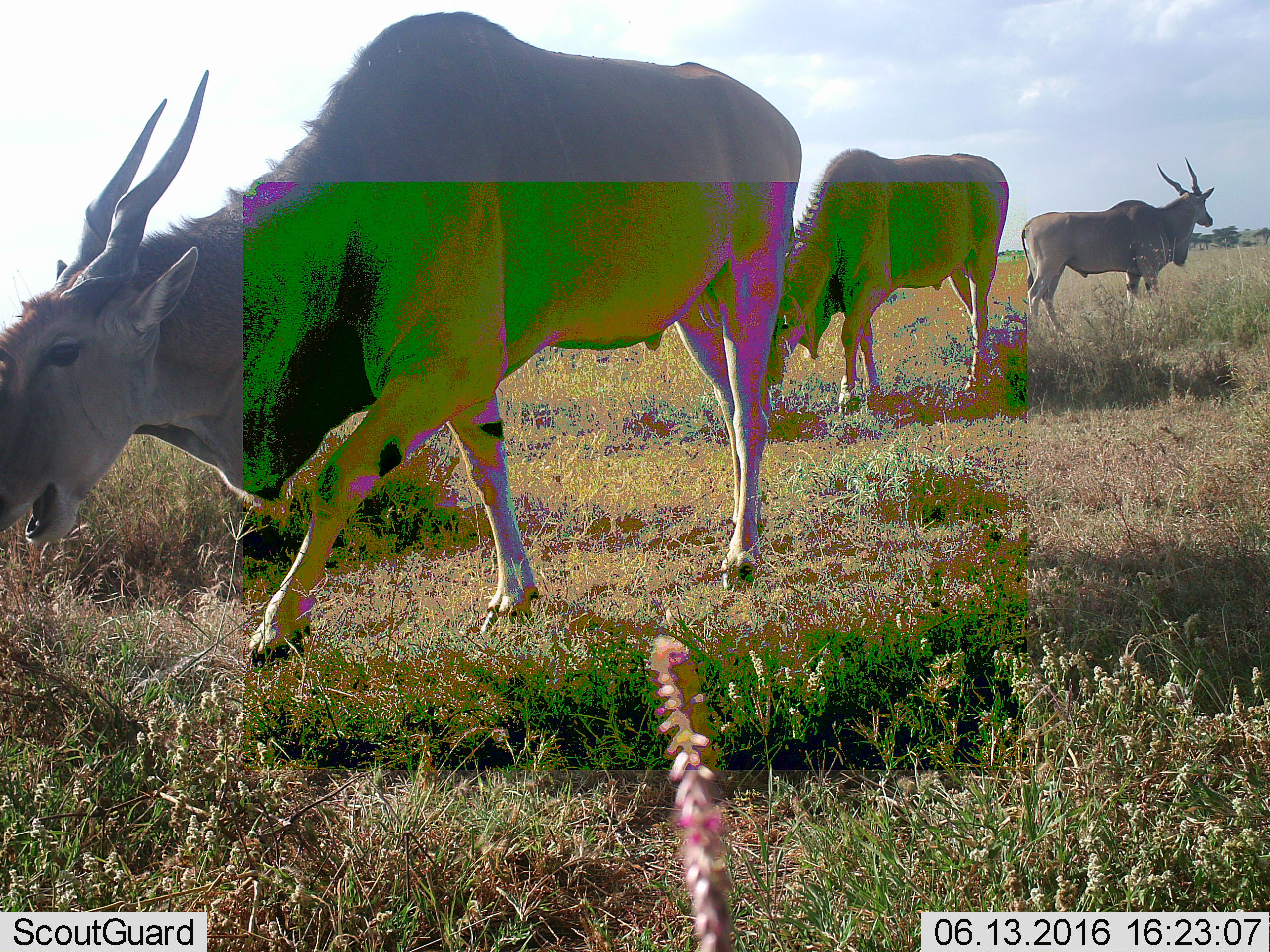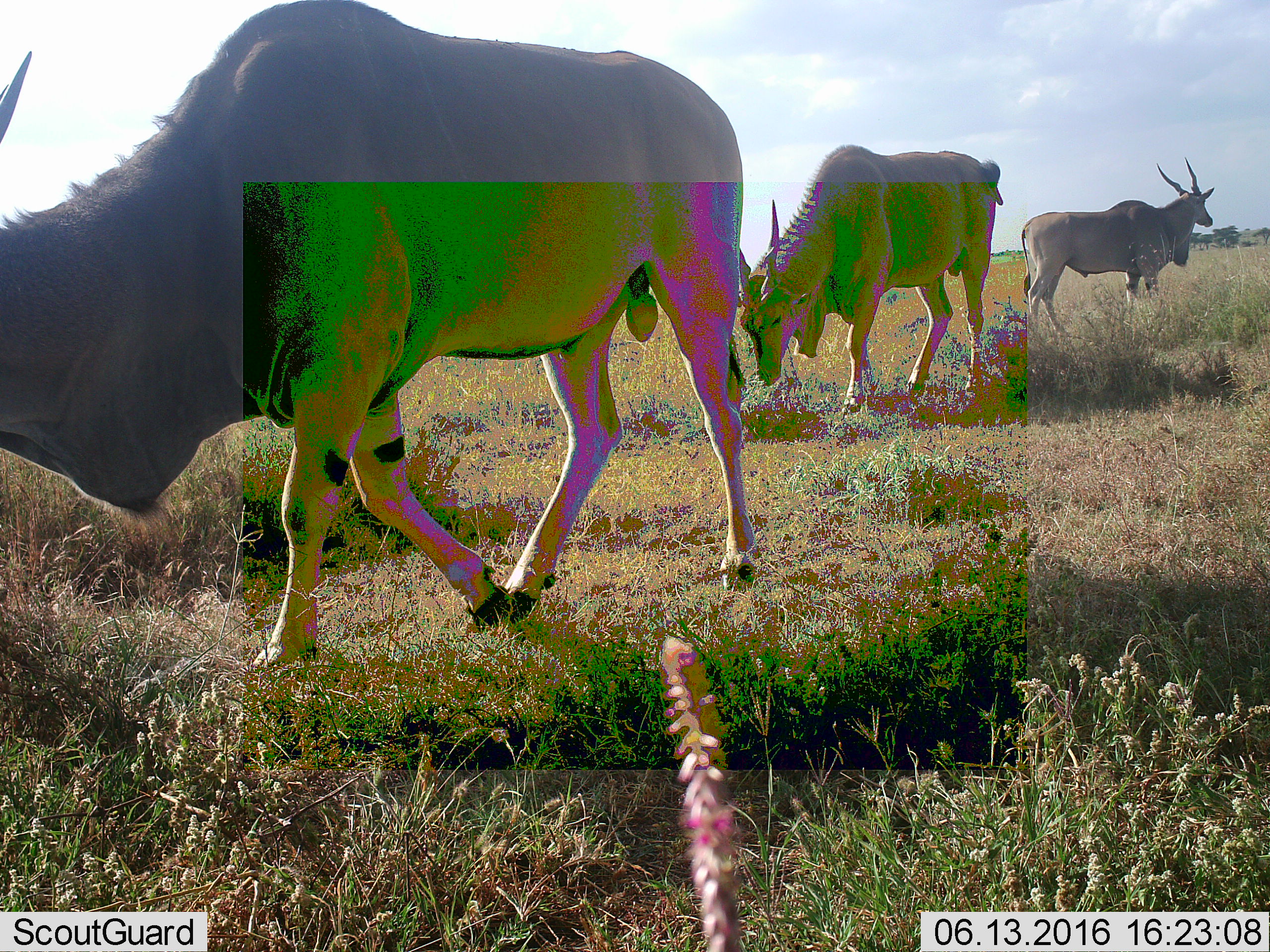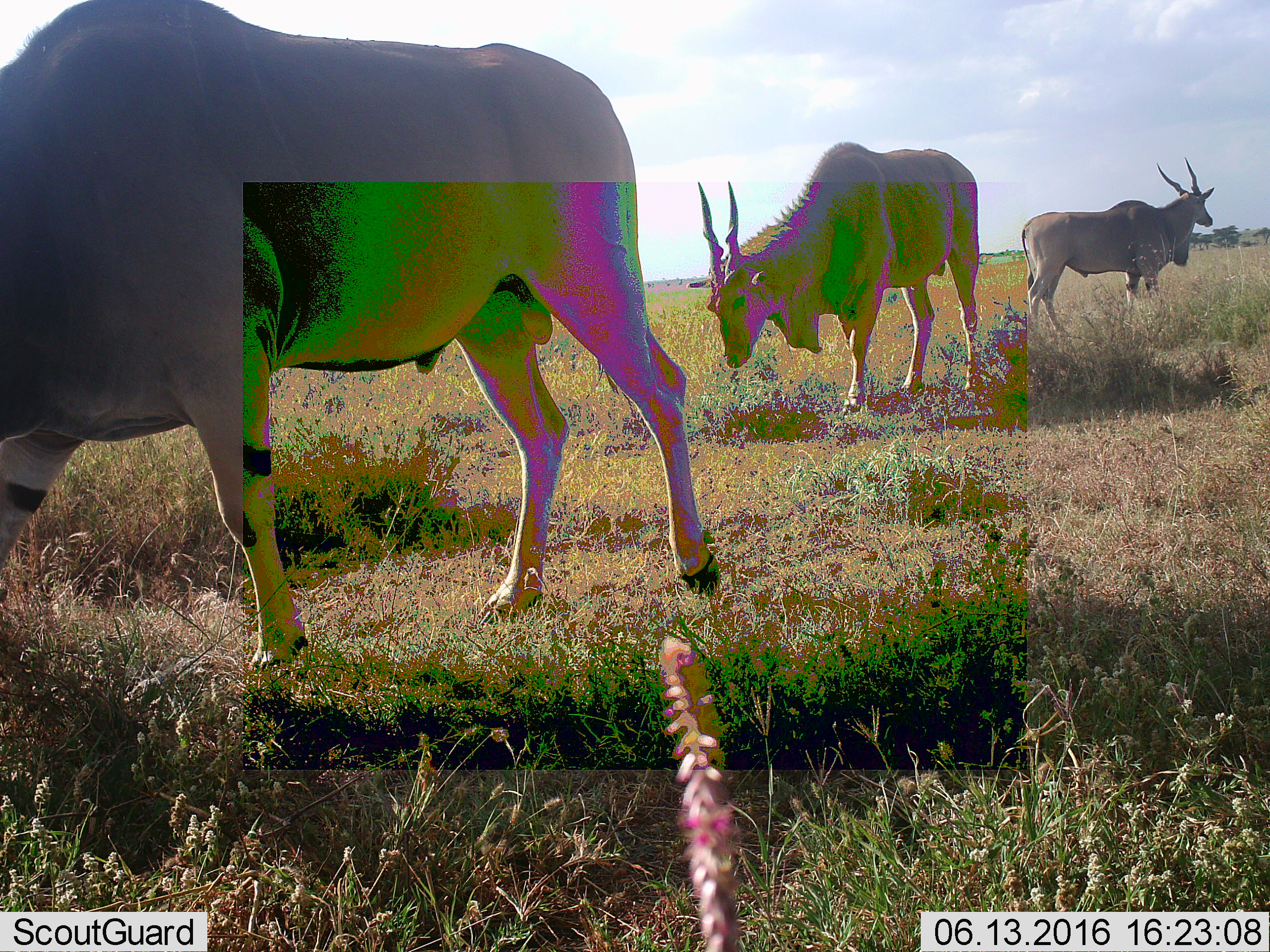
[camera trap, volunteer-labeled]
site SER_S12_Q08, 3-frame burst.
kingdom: Animalia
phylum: Chordata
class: Mammalia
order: Artiodactyla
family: Bovidae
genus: Tragelaphus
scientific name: Tragelaphus oryx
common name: eland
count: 3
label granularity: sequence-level